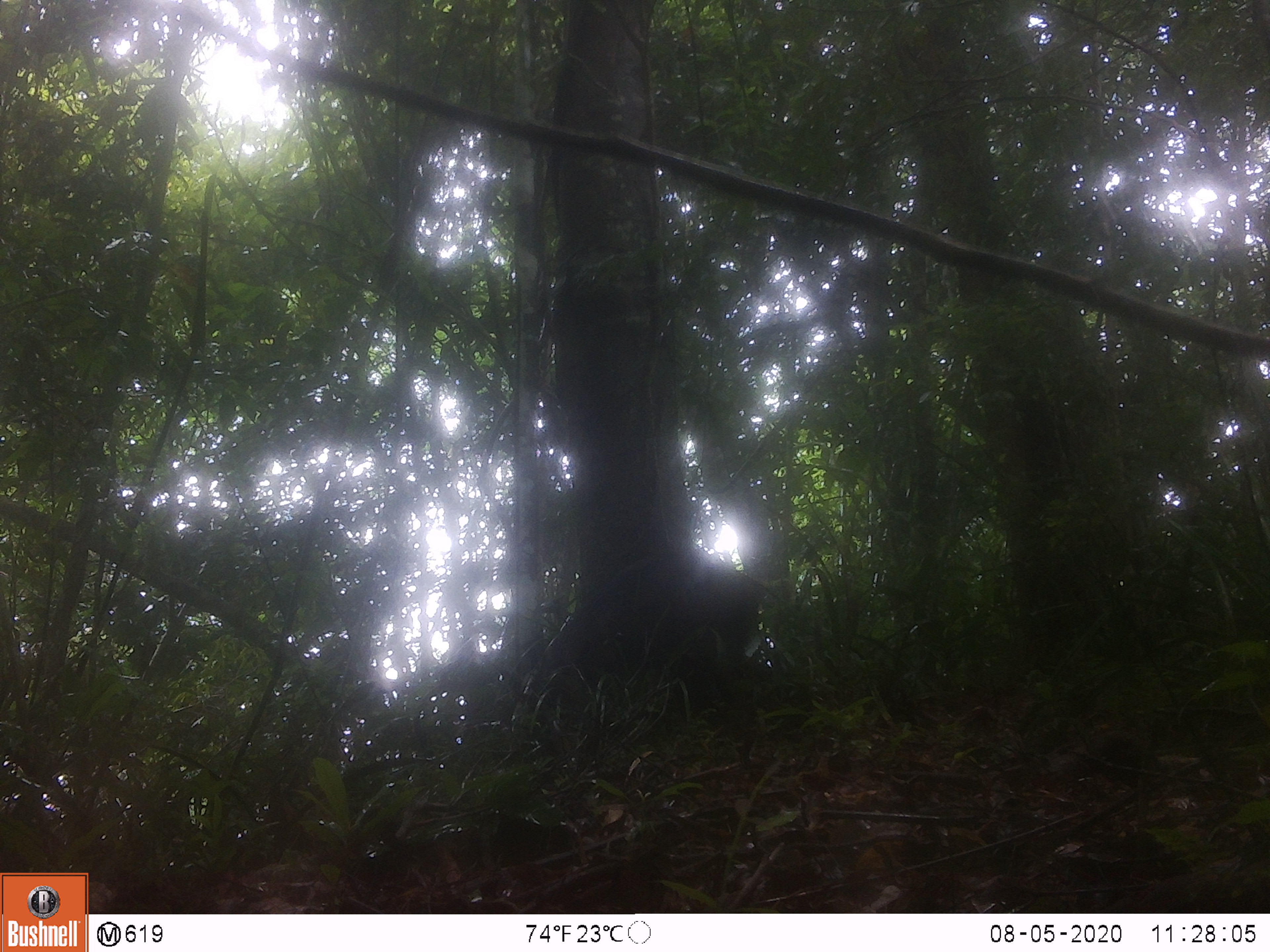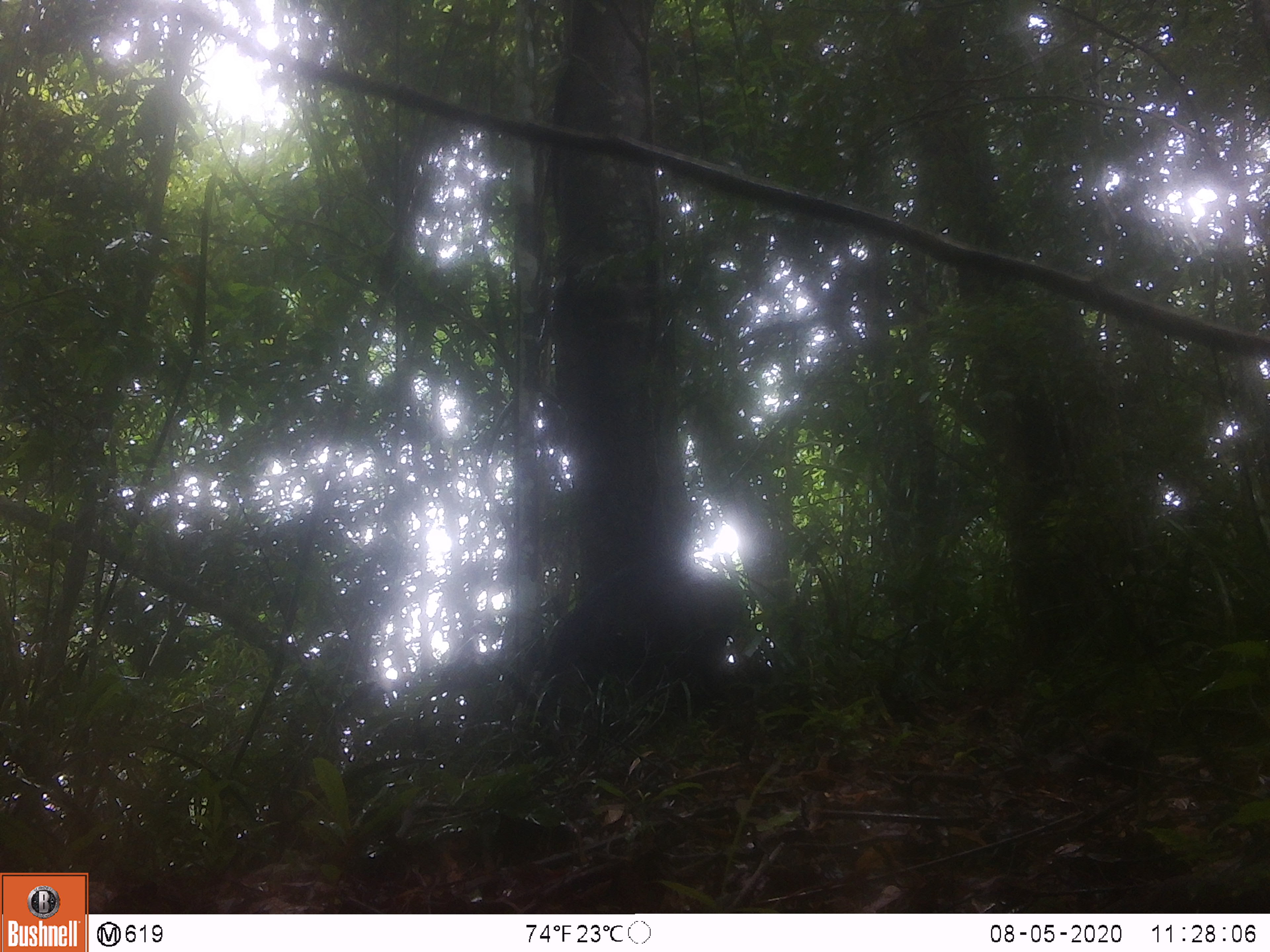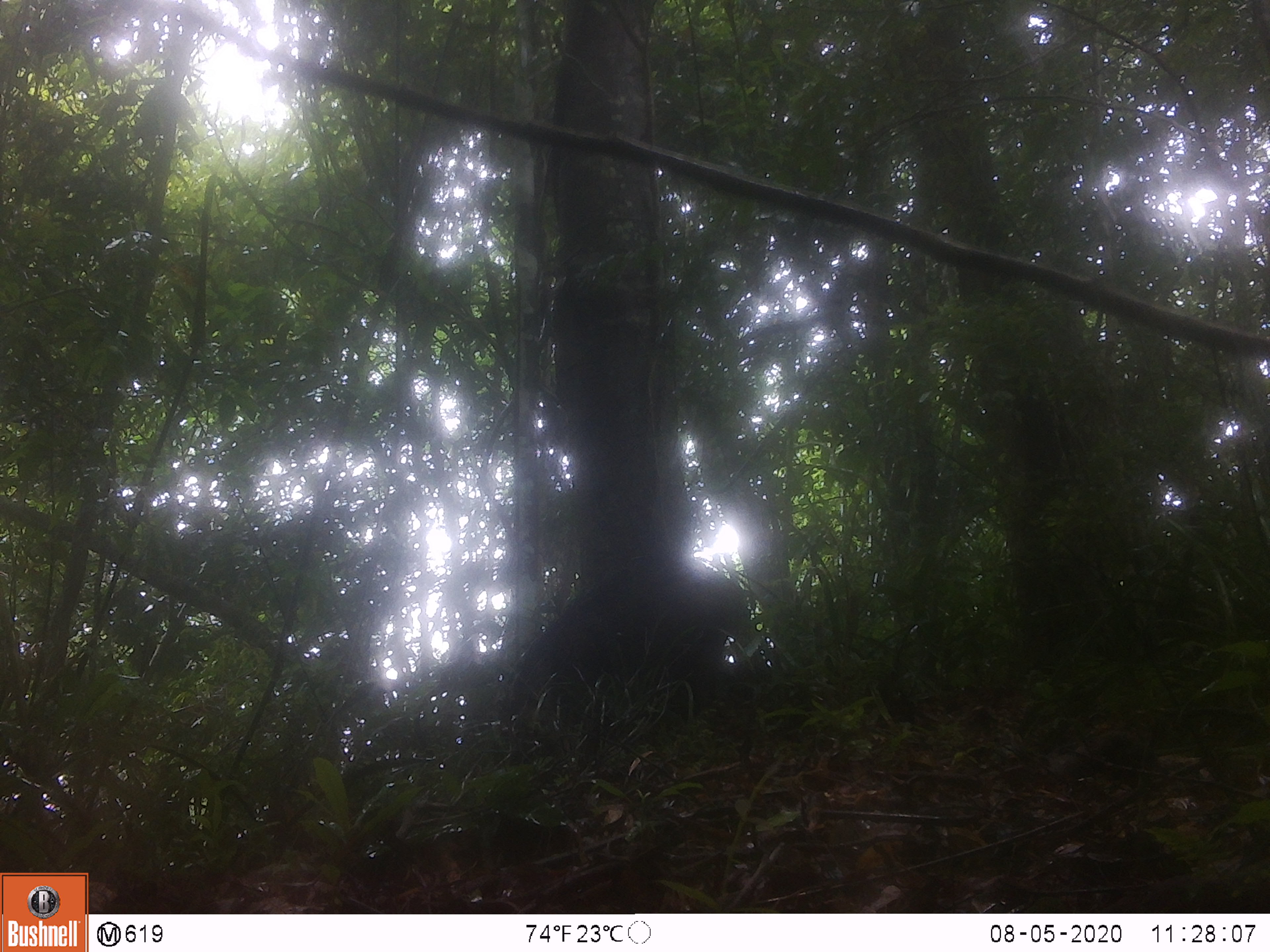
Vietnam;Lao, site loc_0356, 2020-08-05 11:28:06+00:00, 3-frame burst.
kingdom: Animalia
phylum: Chordata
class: Mammalia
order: Artiodactyla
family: Suidae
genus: Sus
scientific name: Sus scrofa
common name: eurasian wild pig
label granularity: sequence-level